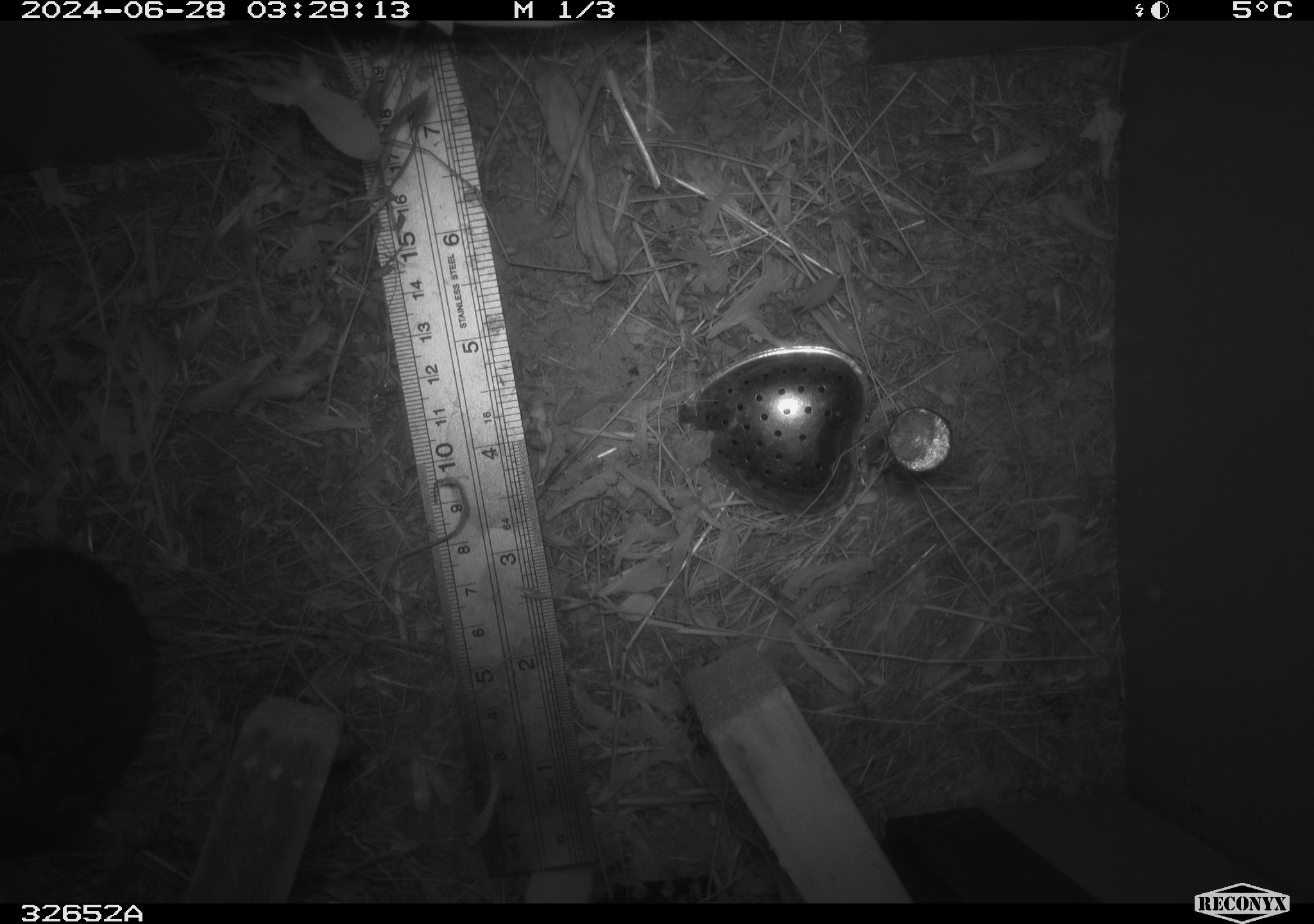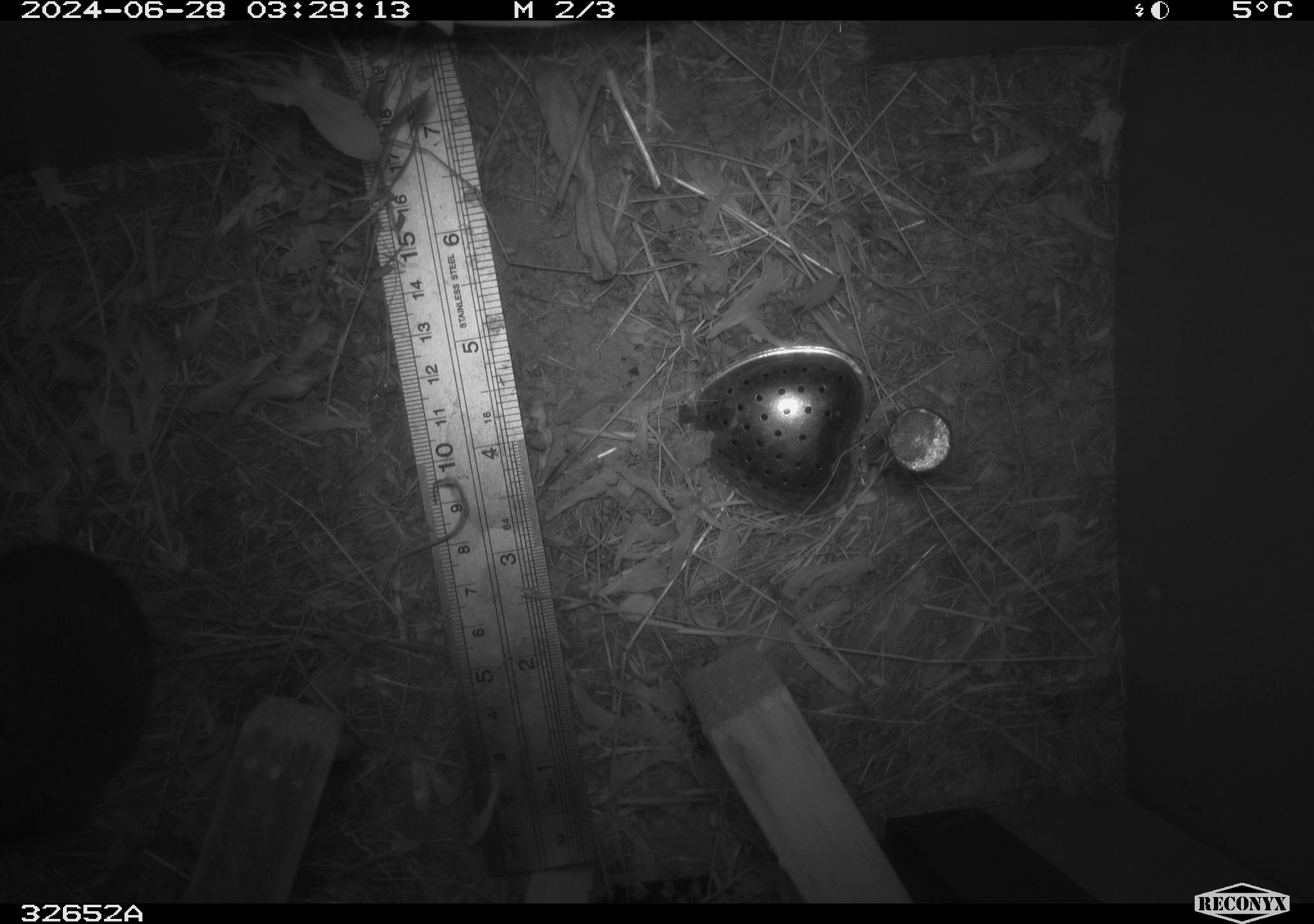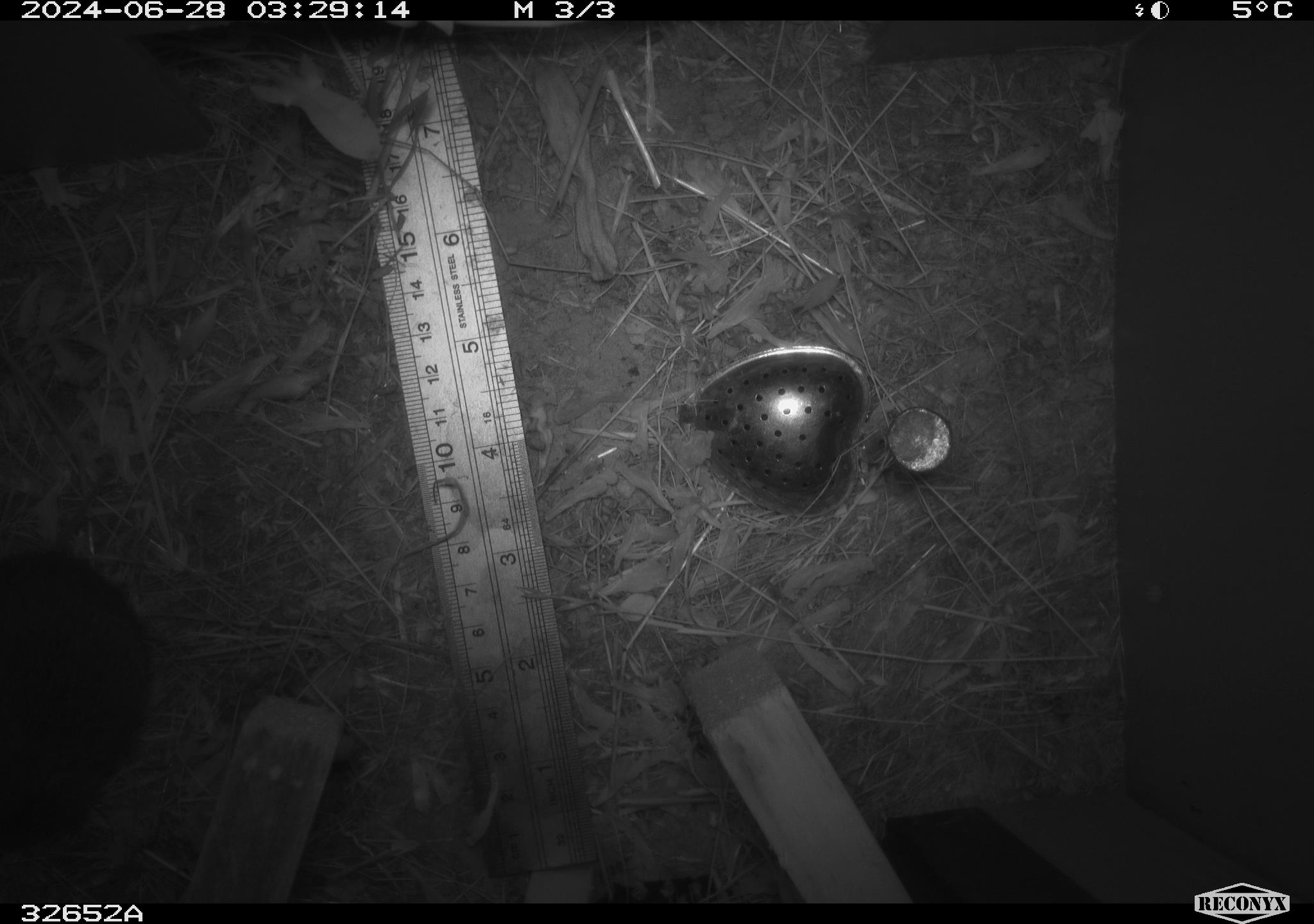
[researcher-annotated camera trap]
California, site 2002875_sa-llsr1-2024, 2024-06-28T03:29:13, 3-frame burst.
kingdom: Animalia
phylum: Chordata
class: Mammalia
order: Rodentia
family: Cricetidae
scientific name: Arvicolinae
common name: voles, lemmings, and muskrats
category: arvicolinae subfamily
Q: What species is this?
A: Arvicolinae subfamily (voles, lemmings, and muskrats) (Arvicolinae).